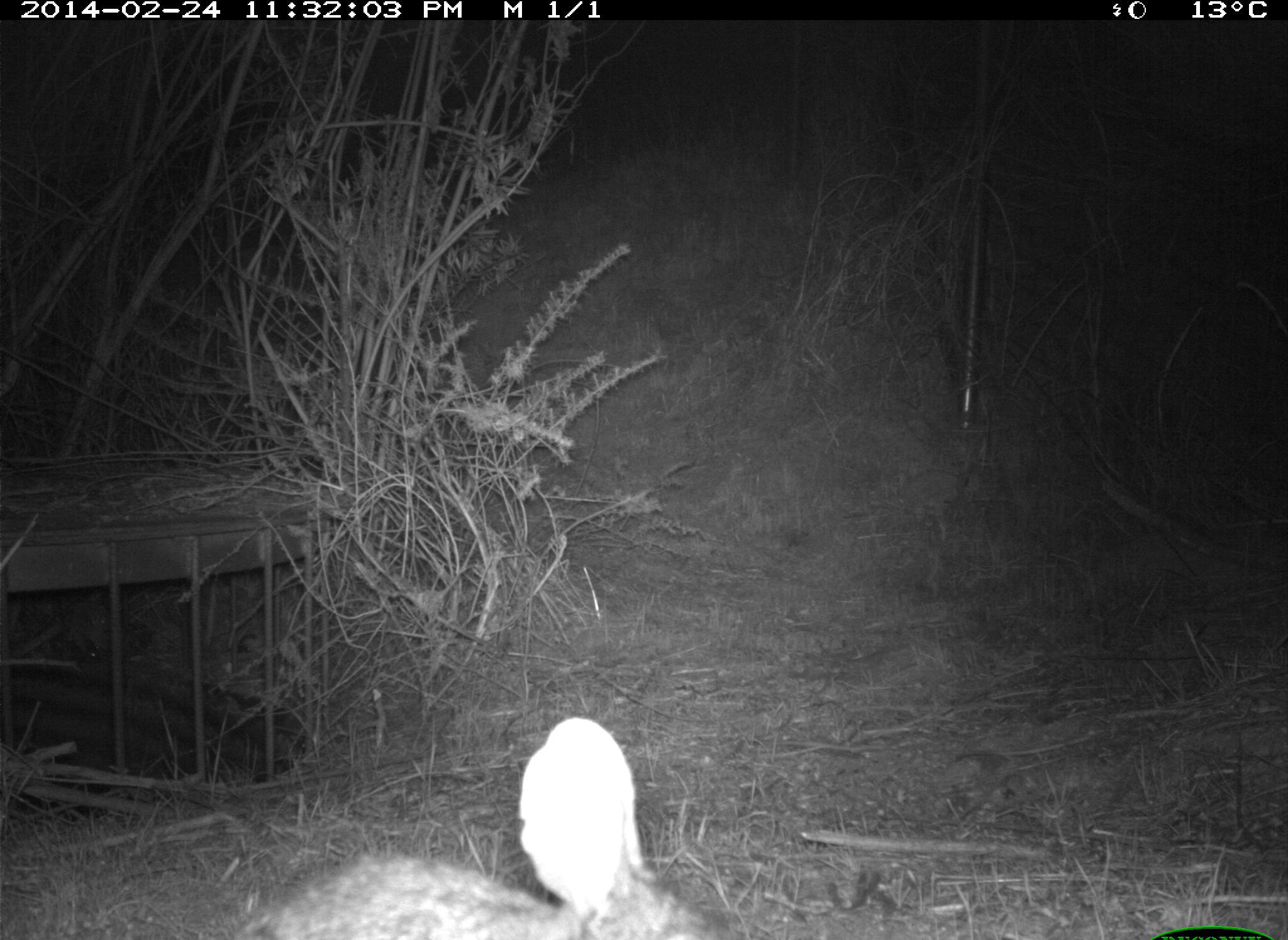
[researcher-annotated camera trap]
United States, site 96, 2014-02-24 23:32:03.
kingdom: Animalia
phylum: Chordata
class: Mammalia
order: Lagomorpha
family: Leporidae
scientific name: Leporidae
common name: rabbits and hares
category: rabbit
Rabbit (rabbits and hares) (Leporidae).